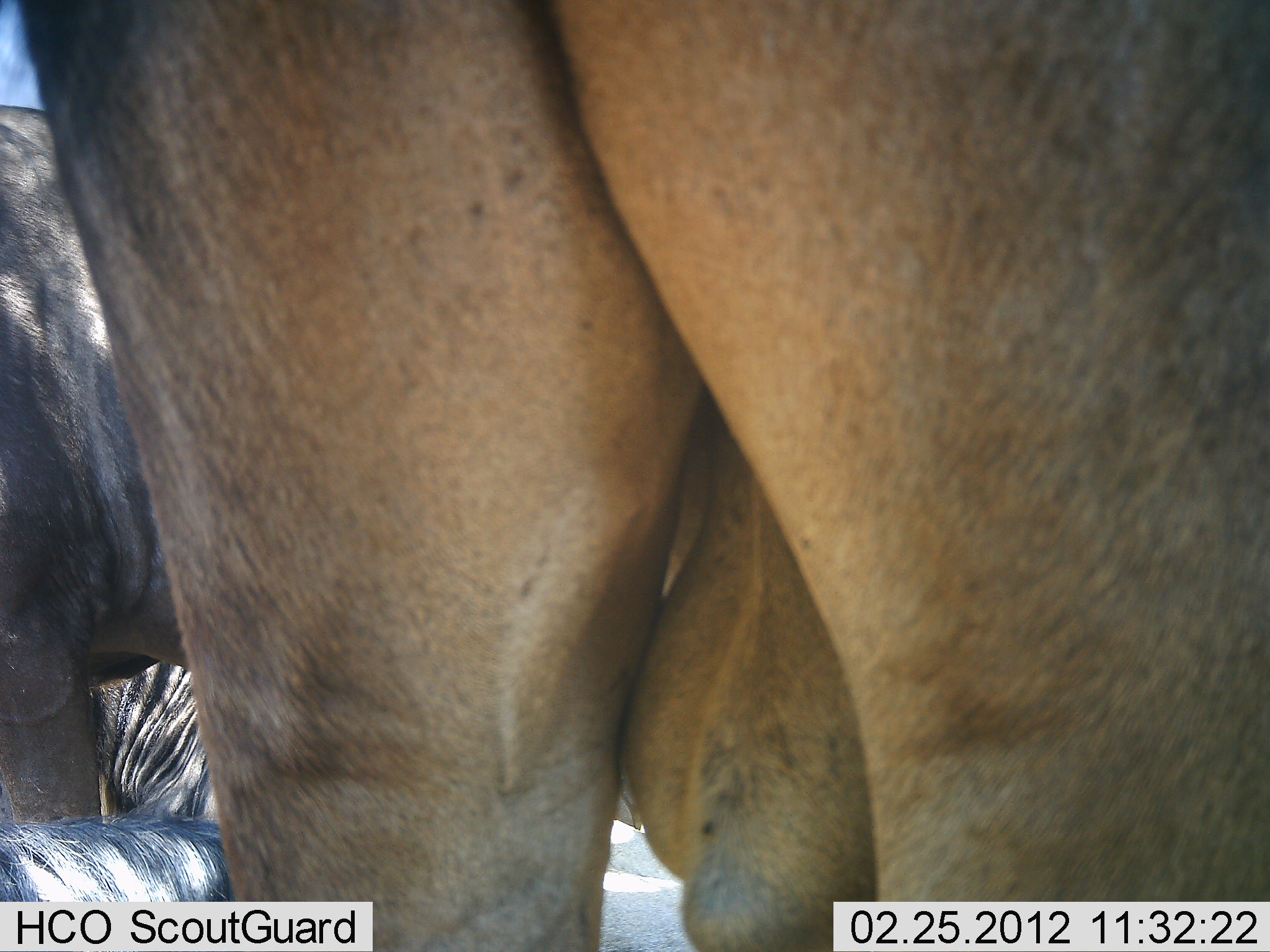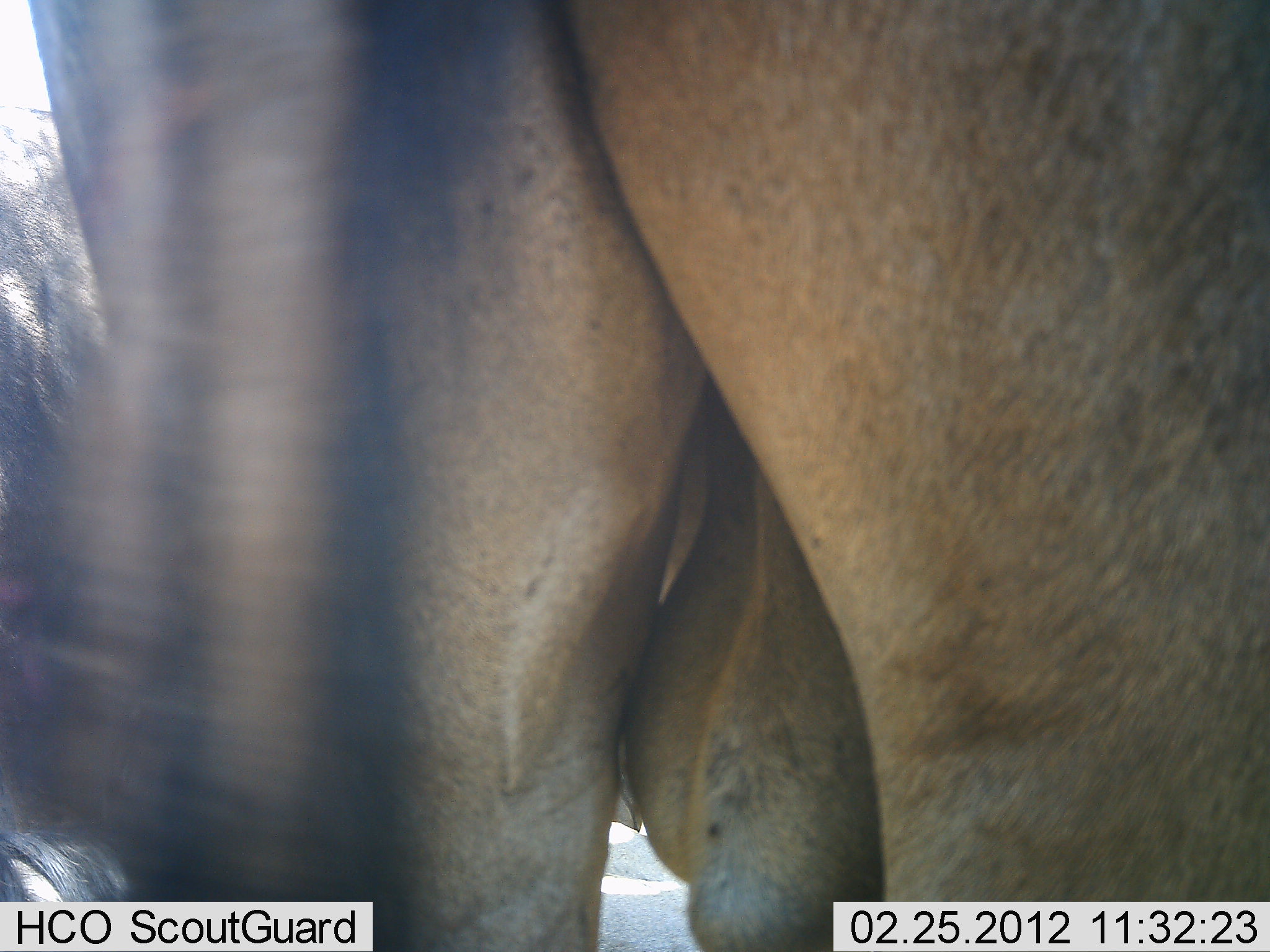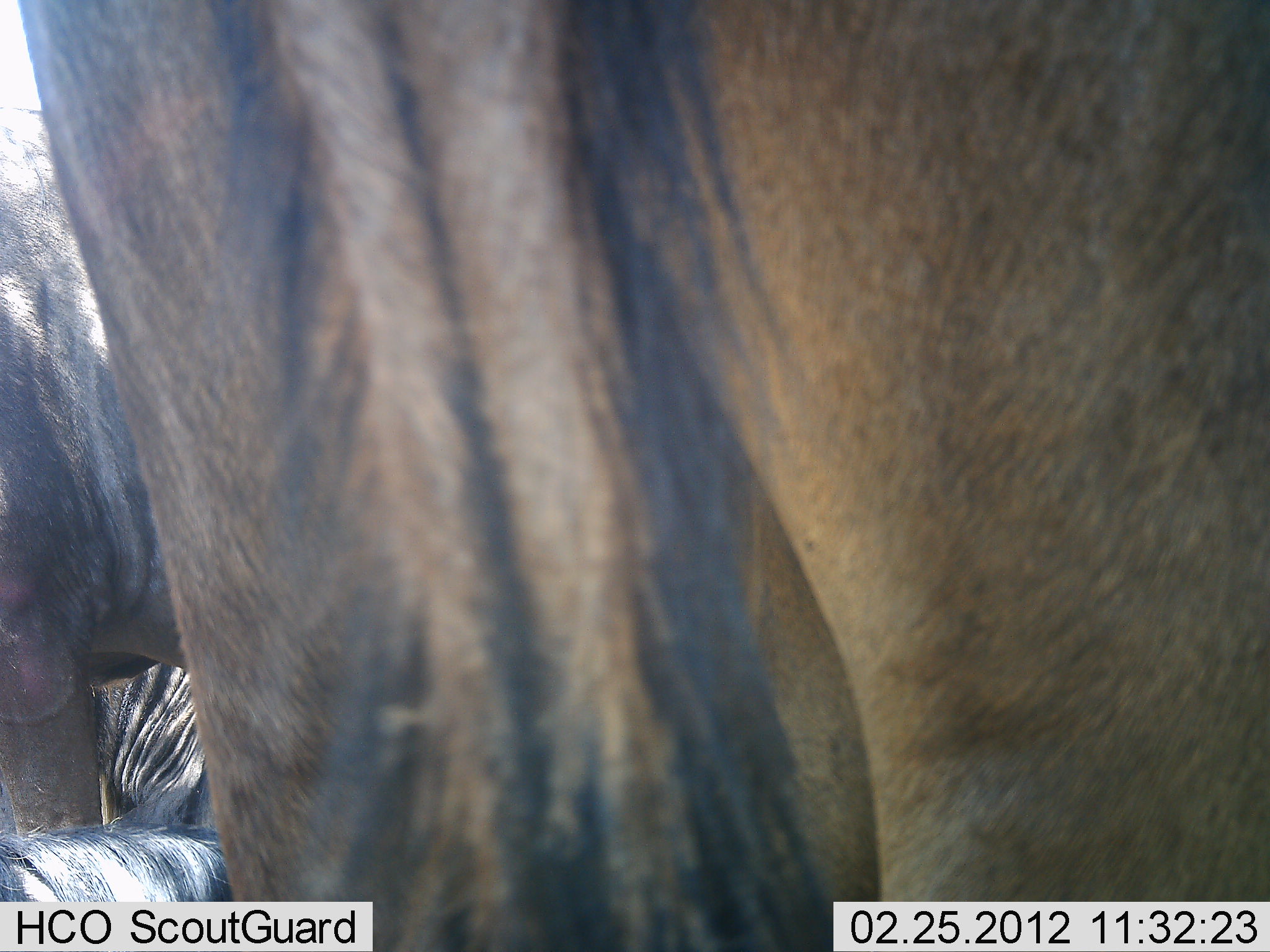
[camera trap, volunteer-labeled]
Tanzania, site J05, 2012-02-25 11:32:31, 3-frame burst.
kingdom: Animalia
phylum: Chordata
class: Mammalia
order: Artiodactyla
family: Bovidae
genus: Connochaetes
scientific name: Connochaetes taurinus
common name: blue wildebeest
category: wildebeest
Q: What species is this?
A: Wildebeest (blue wildebeest) (Connochaetes taurinus).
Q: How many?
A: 3.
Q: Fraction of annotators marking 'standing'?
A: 88%.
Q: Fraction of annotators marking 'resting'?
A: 56%.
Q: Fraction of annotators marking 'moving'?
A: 0%.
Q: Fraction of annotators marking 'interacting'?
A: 0%.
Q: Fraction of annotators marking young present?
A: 0%.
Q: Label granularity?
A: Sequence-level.